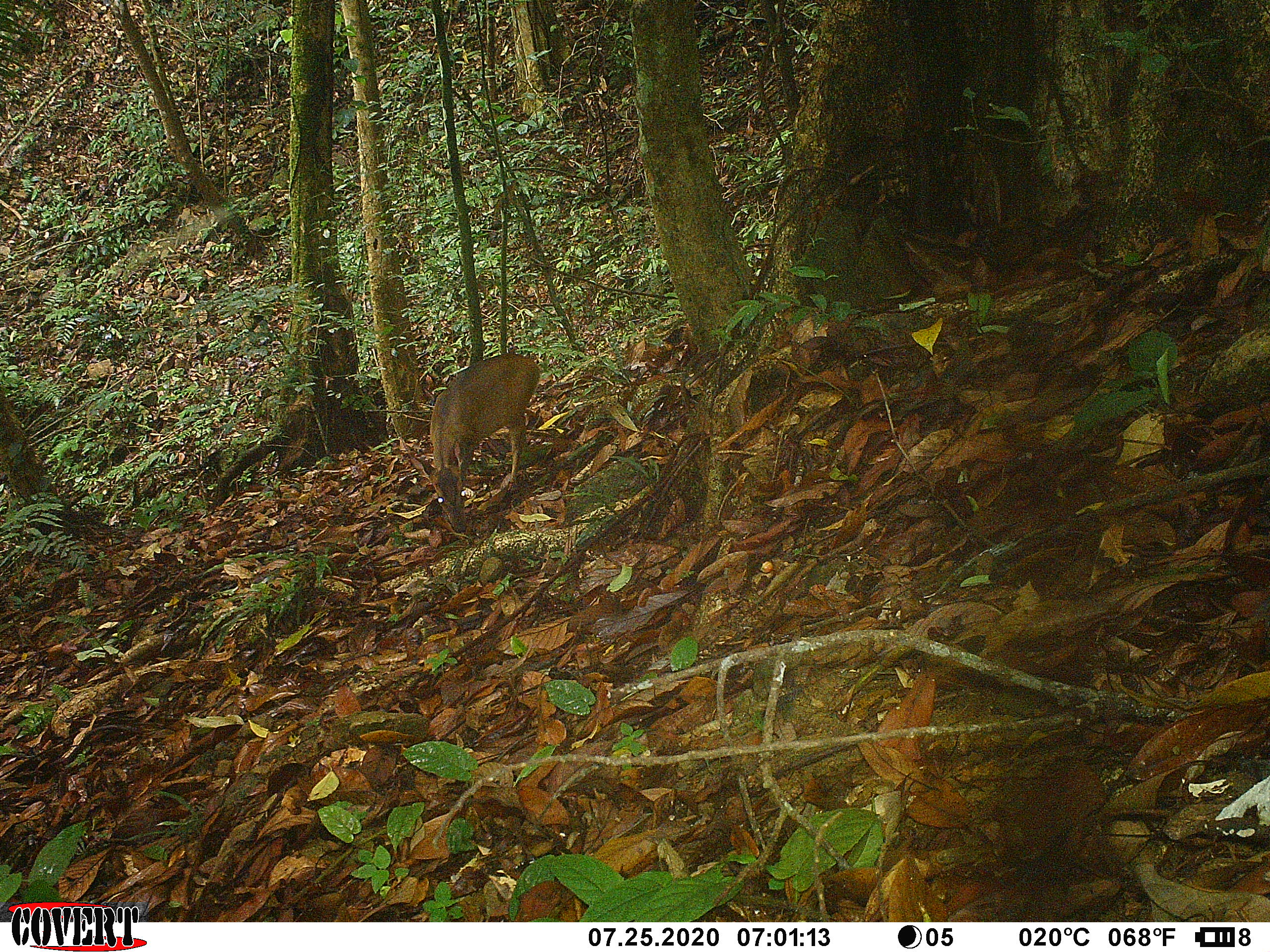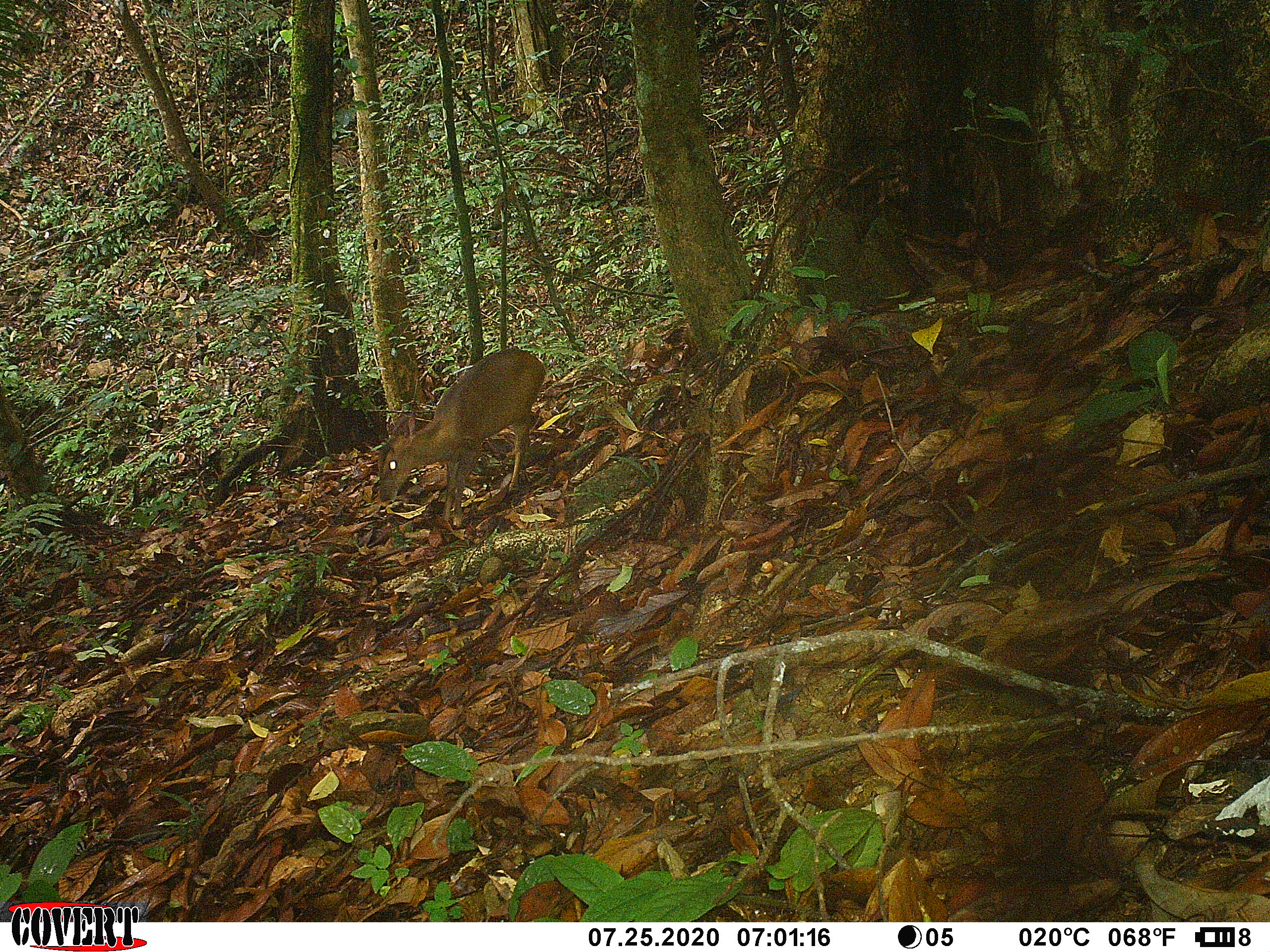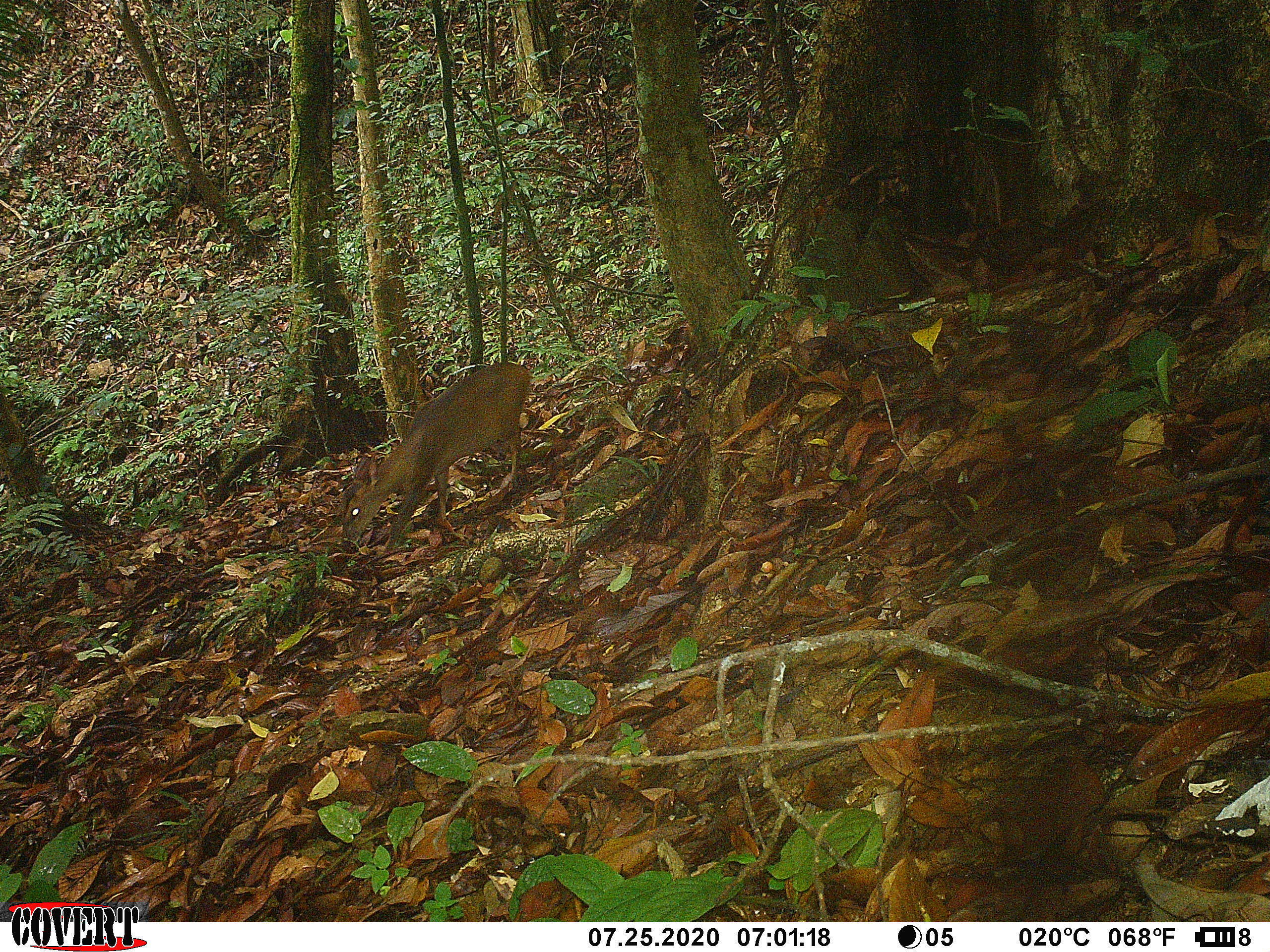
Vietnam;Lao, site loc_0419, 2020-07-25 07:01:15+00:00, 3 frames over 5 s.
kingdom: Animalia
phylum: Chordata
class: Mammalia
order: Artiodactyla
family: Cervidae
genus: Muntiacus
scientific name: Muntiacus vuquangensis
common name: large-antlered muntjac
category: large antlered muntjac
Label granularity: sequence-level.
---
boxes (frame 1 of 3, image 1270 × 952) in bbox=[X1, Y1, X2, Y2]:
large antlered muntjac: bbox=[415, 353, 542, 533]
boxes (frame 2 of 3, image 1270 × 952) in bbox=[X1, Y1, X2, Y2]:
large antlered muntjac: bbox=[377, 348, 546, 522]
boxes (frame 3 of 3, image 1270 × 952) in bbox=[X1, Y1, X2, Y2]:
large antlered muntjac: bbox=[340, 360, 531, 554]